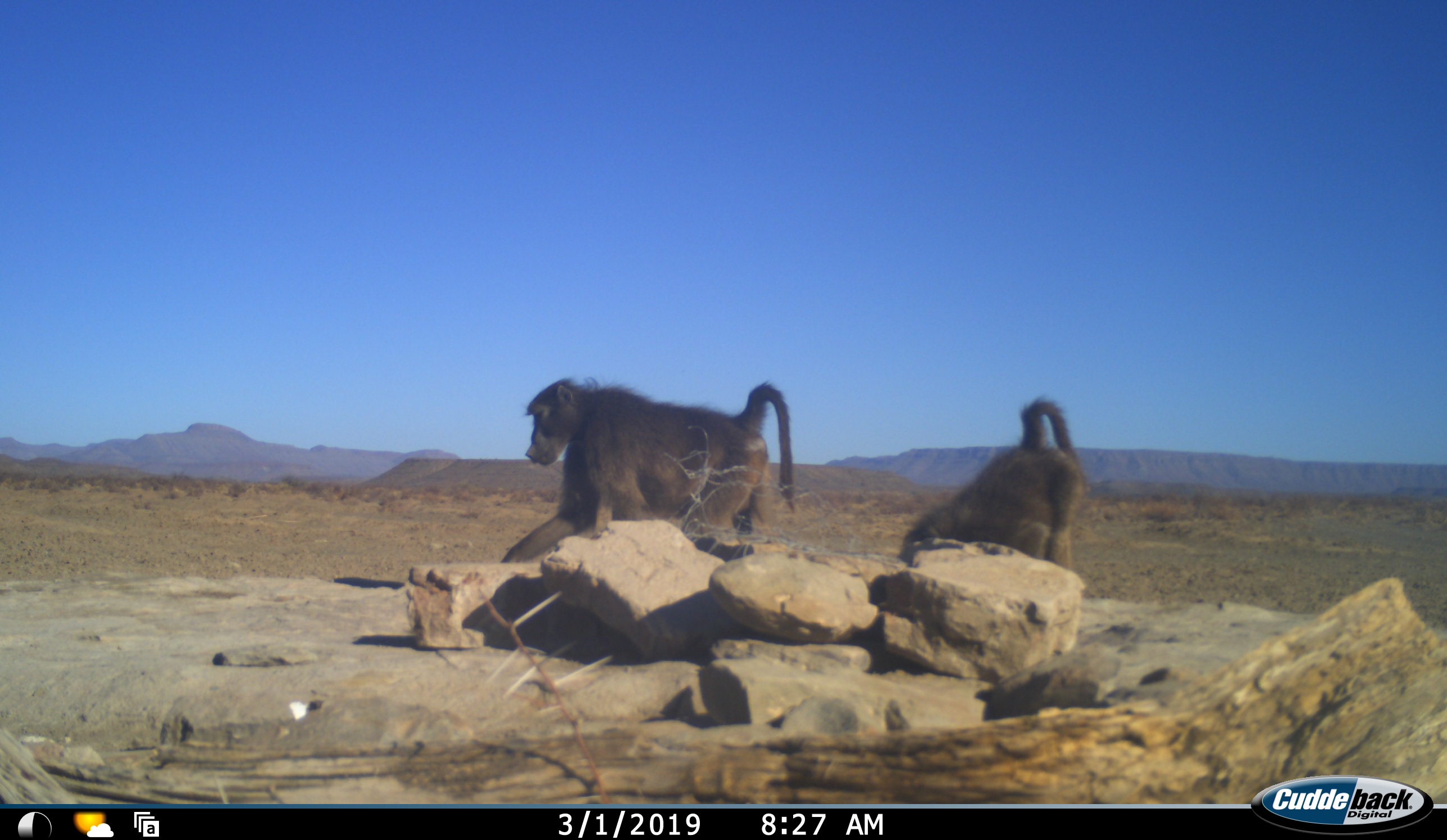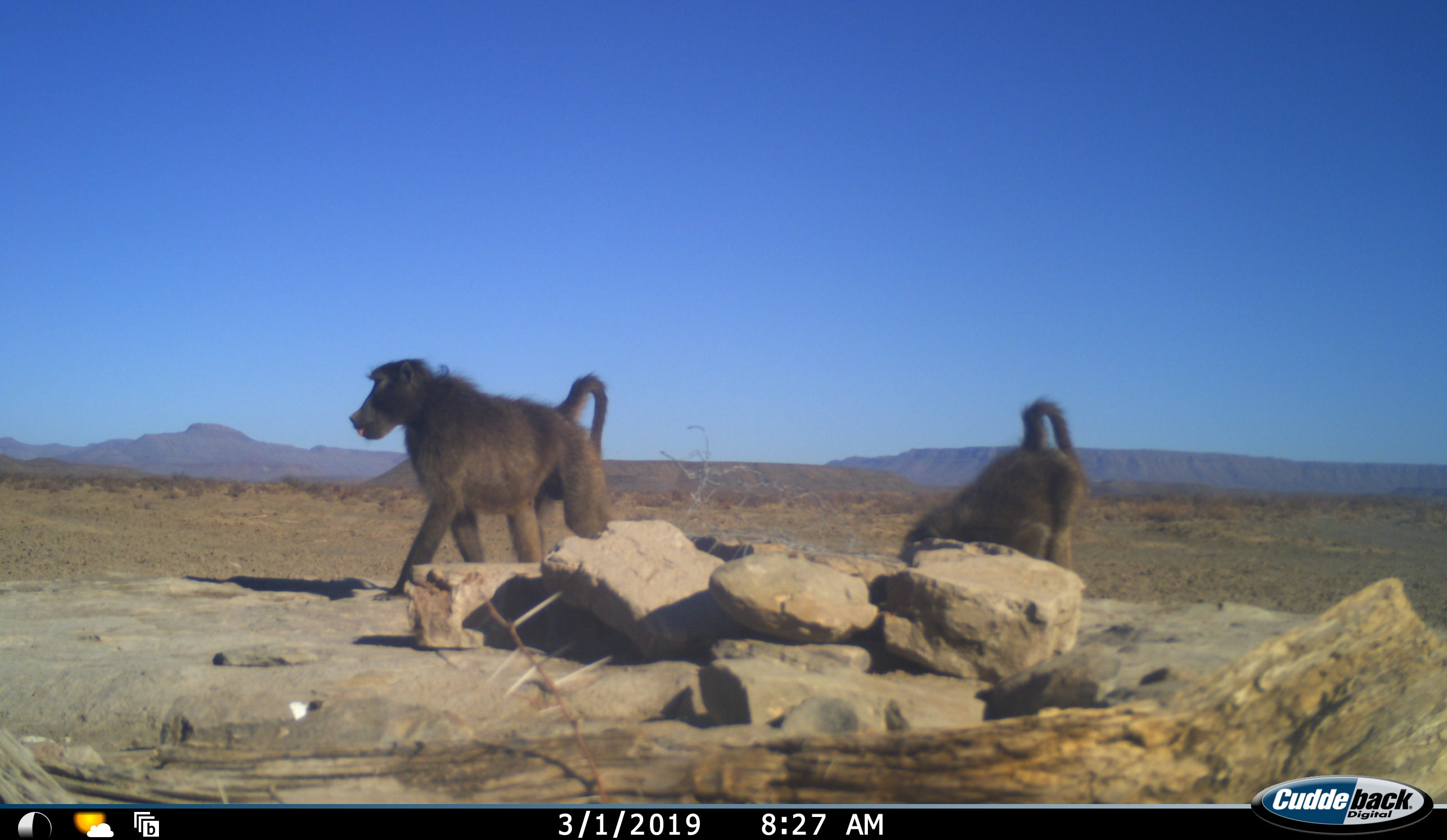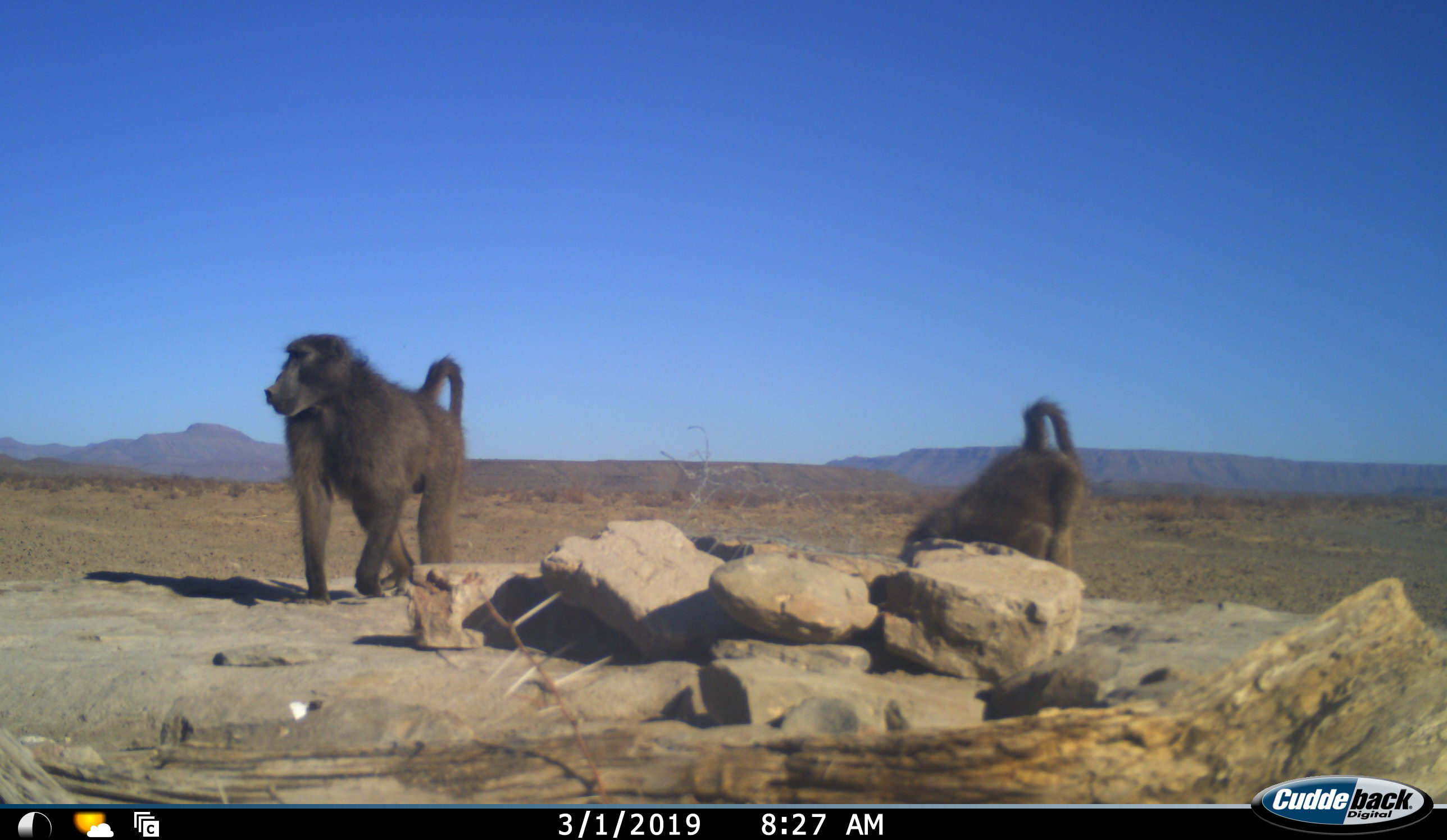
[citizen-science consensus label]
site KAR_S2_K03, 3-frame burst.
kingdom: Animalia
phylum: Chordata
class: Mammalia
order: Primates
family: Cercopithecidae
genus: Papio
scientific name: Papio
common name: baboon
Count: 2.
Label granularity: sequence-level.